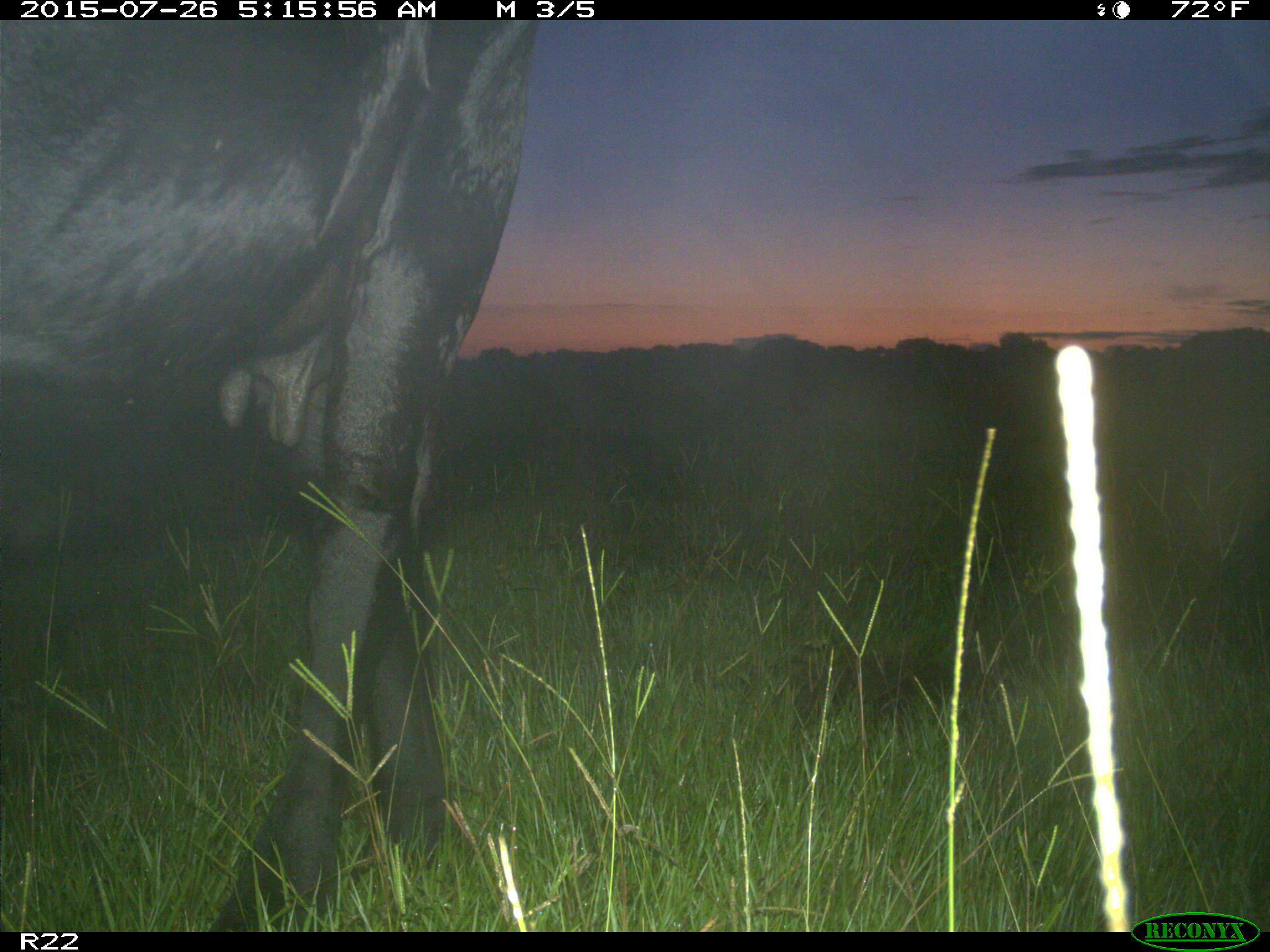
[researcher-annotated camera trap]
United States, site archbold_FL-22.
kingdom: Animalia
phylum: Chordata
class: Mammalia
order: Artiodactyla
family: Bovidae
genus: Bos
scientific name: Bos taurus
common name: domestic cow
Bos taurus (domestic cow).